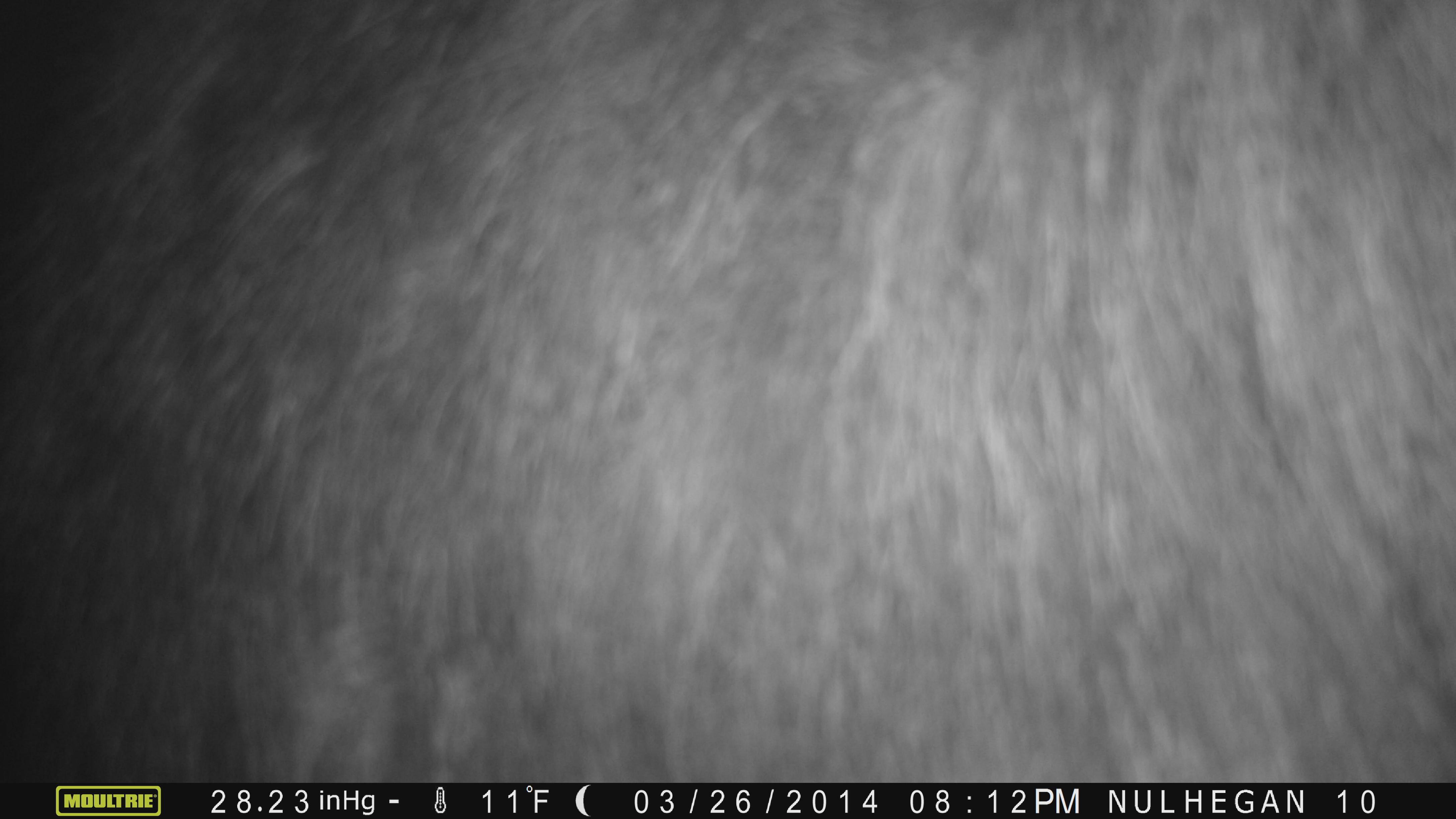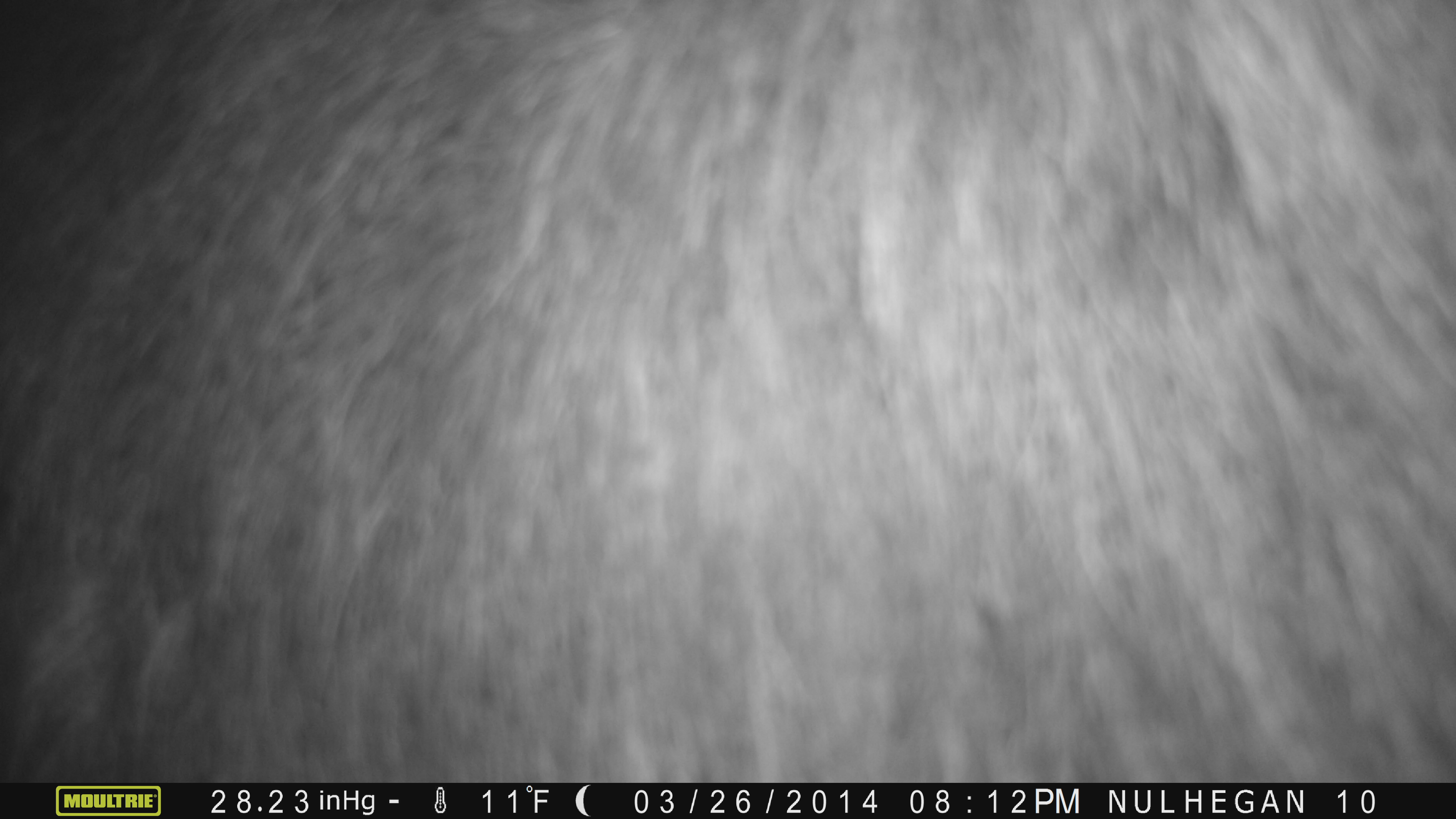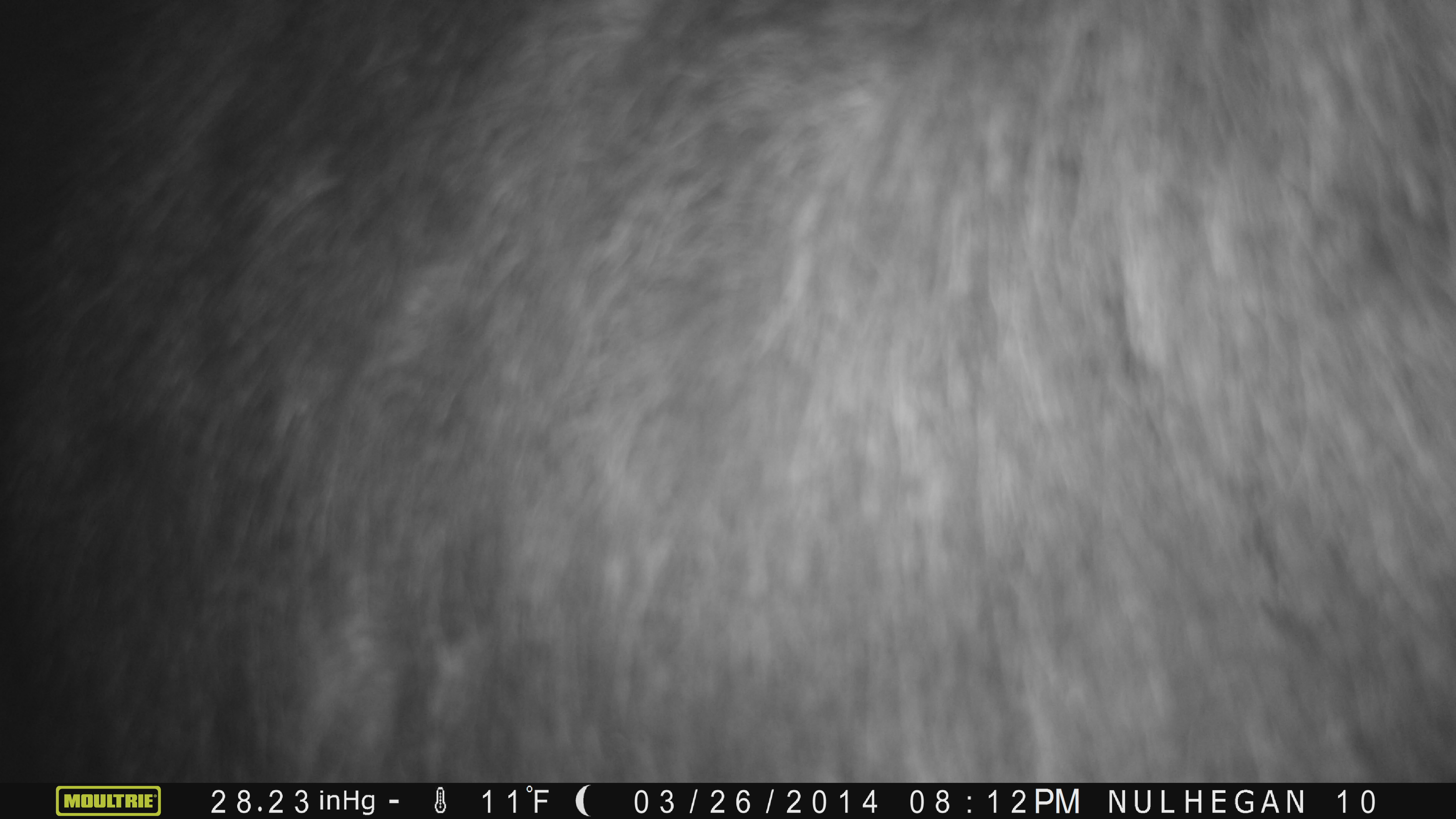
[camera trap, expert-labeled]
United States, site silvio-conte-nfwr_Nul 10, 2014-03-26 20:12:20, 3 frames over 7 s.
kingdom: Animalia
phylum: Chordata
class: Mammalia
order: Artiodactyla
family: Cervidae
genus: Alces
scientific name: Alces alces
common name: moose